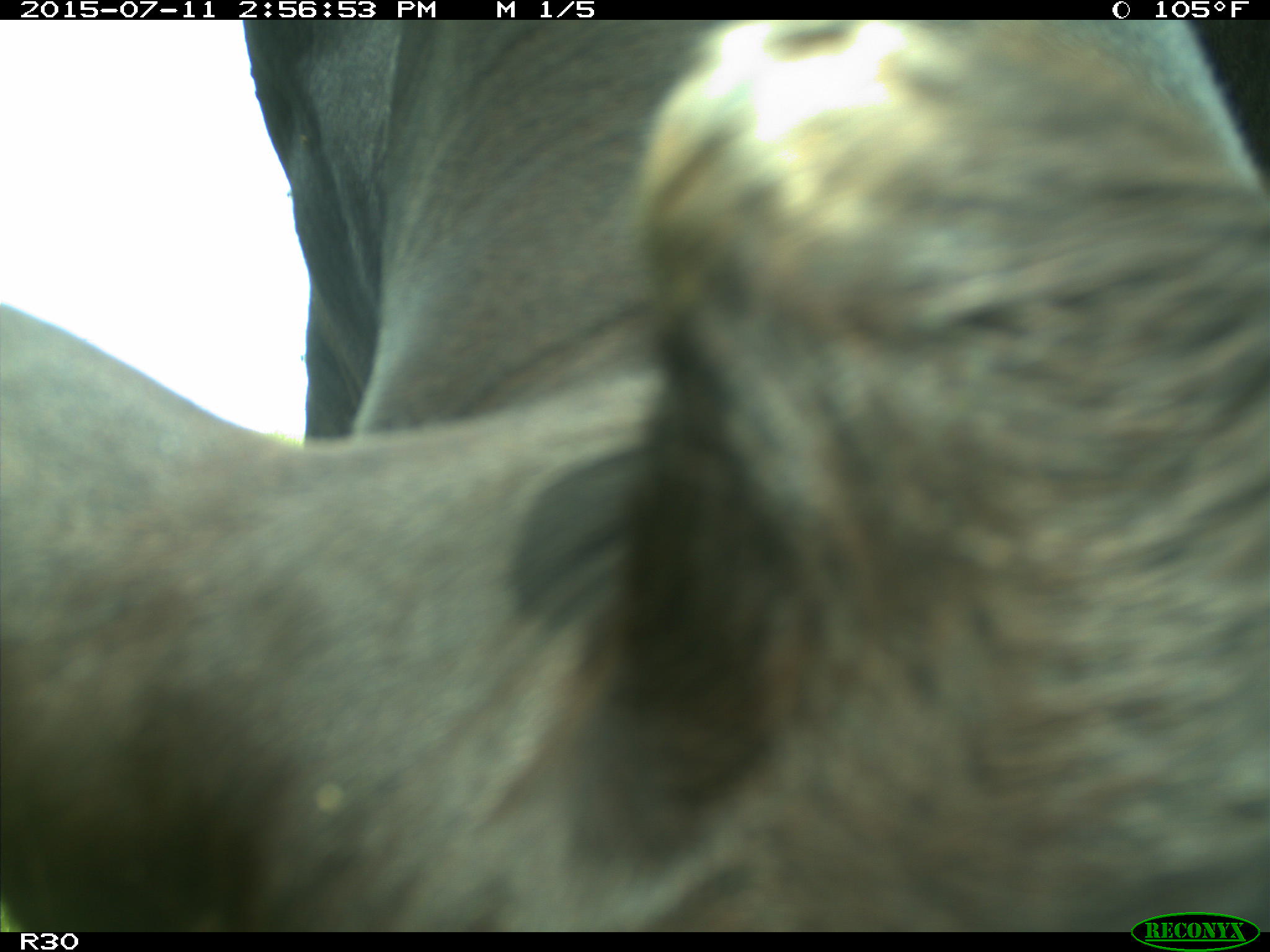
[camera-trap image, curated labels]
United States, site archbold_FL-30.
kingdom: Animalia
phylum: Chordata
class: Mammalia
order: Artiodactyla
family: Bovidae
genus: Bos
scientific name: Bos taurus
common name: domestic cow